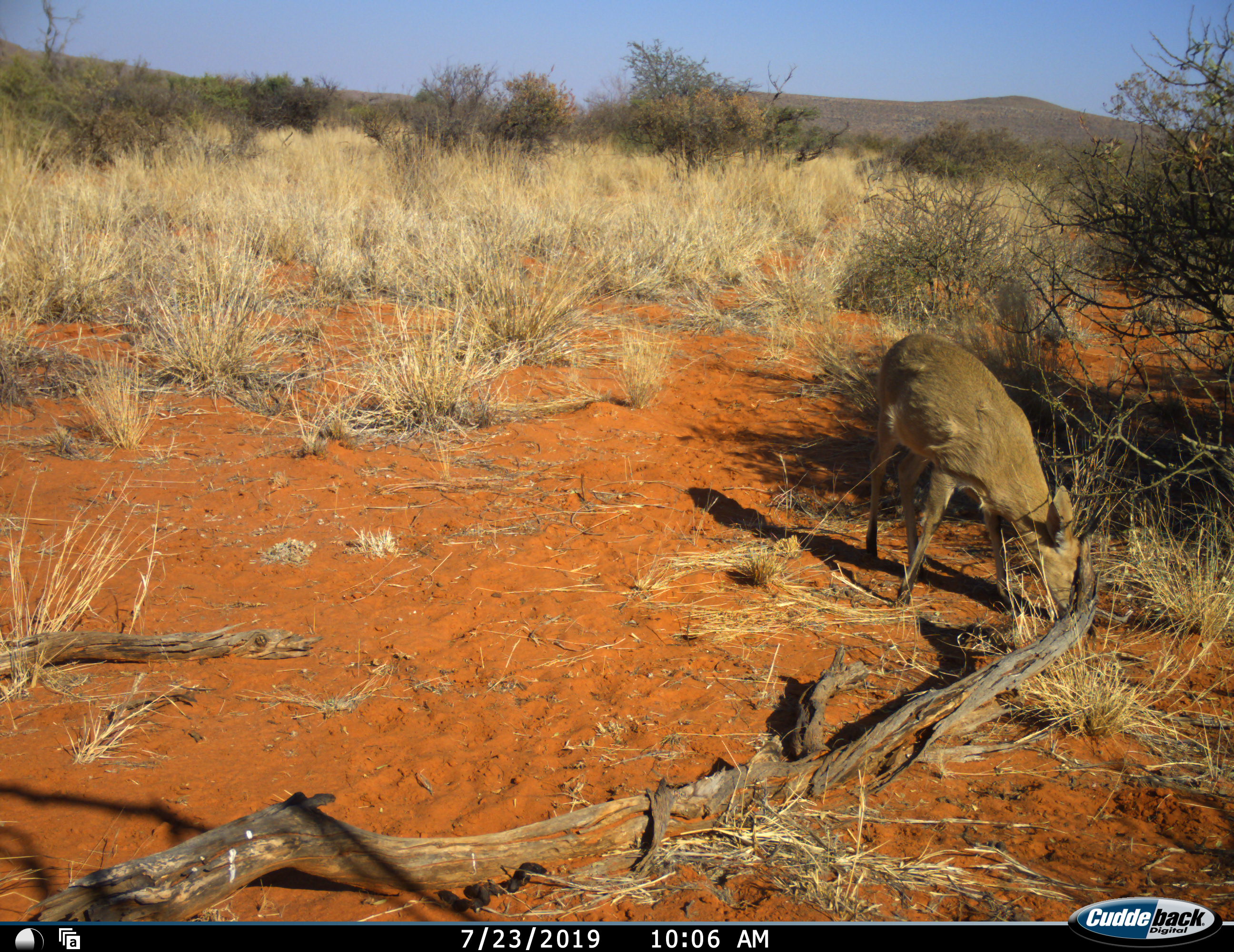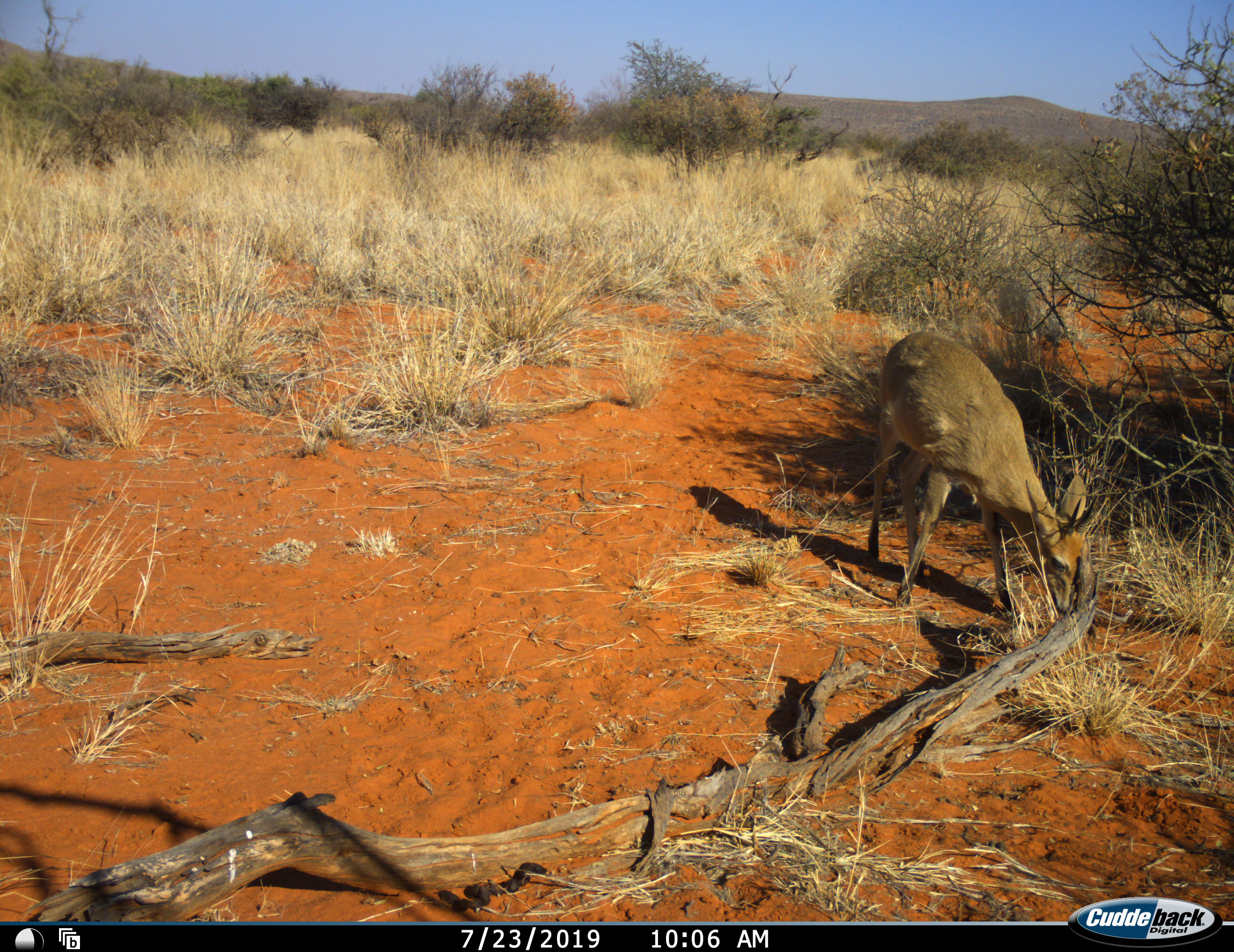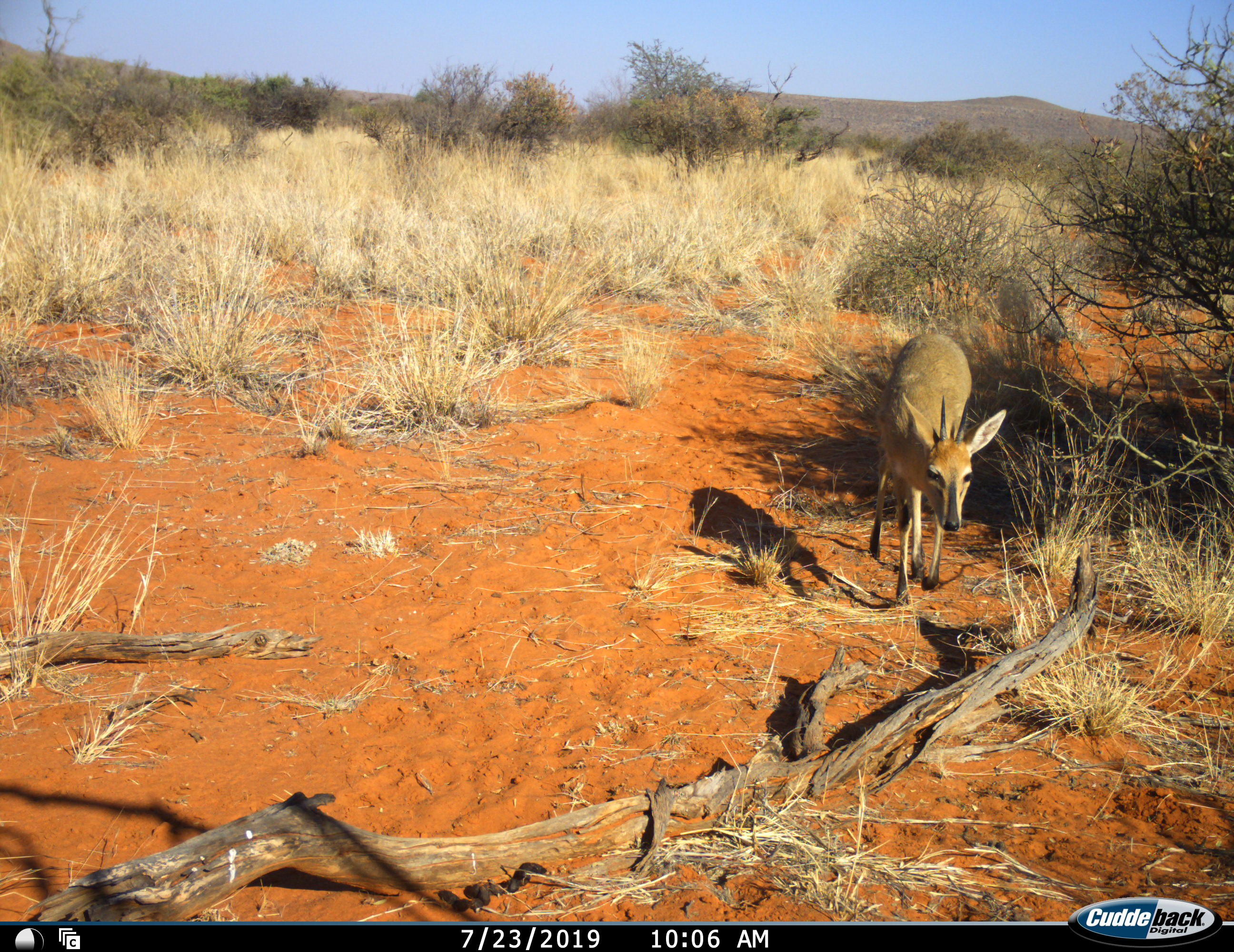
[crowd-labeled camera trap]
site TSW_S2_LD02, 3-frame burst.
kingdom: Animalia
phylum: Chordata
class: Mammalia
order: Artiodactyla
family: Bovidae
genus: Sylvicapra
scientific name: Sylvicapra grimmia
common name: common duiker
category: duikercommongrey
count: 1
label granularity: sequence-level